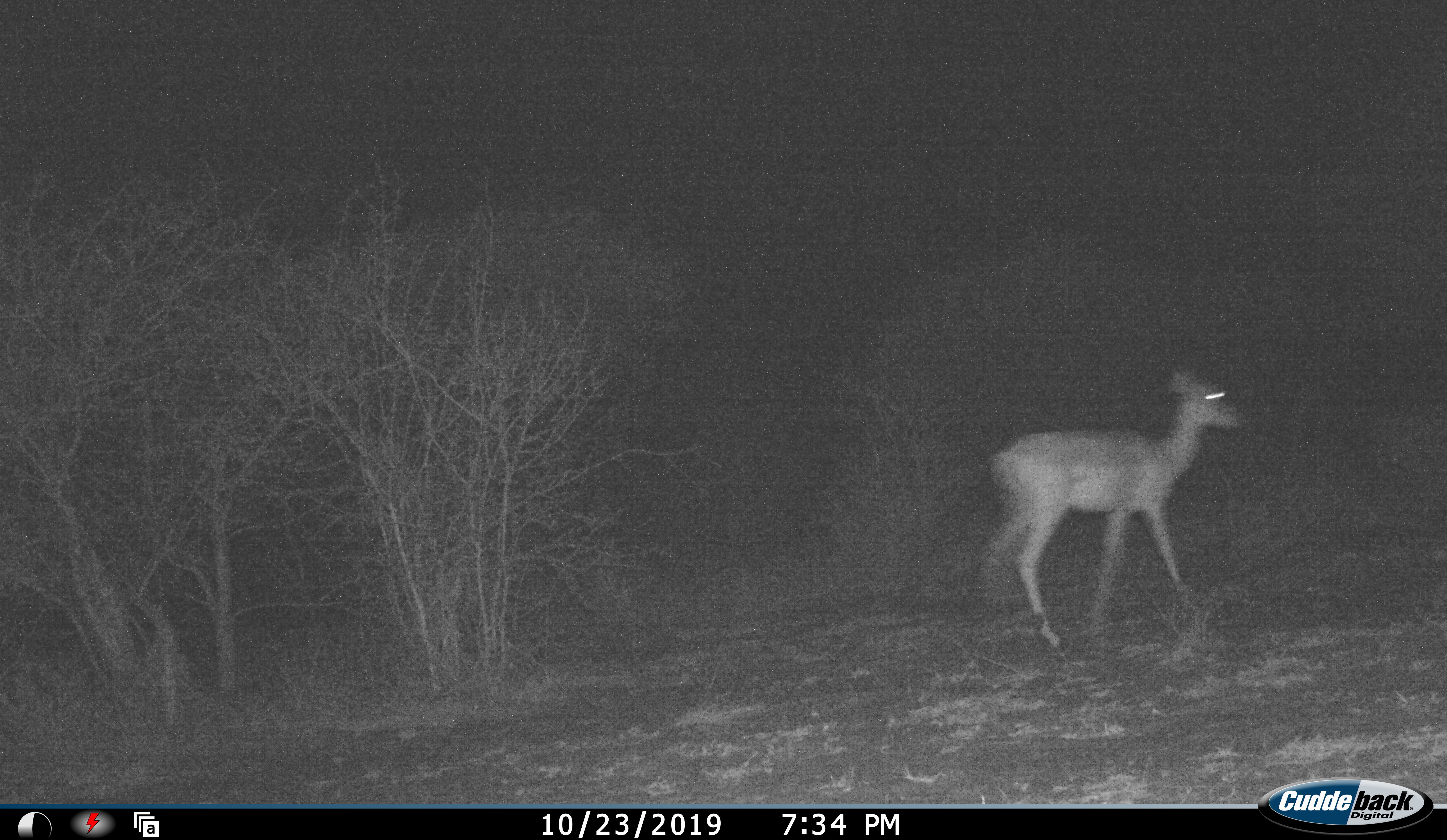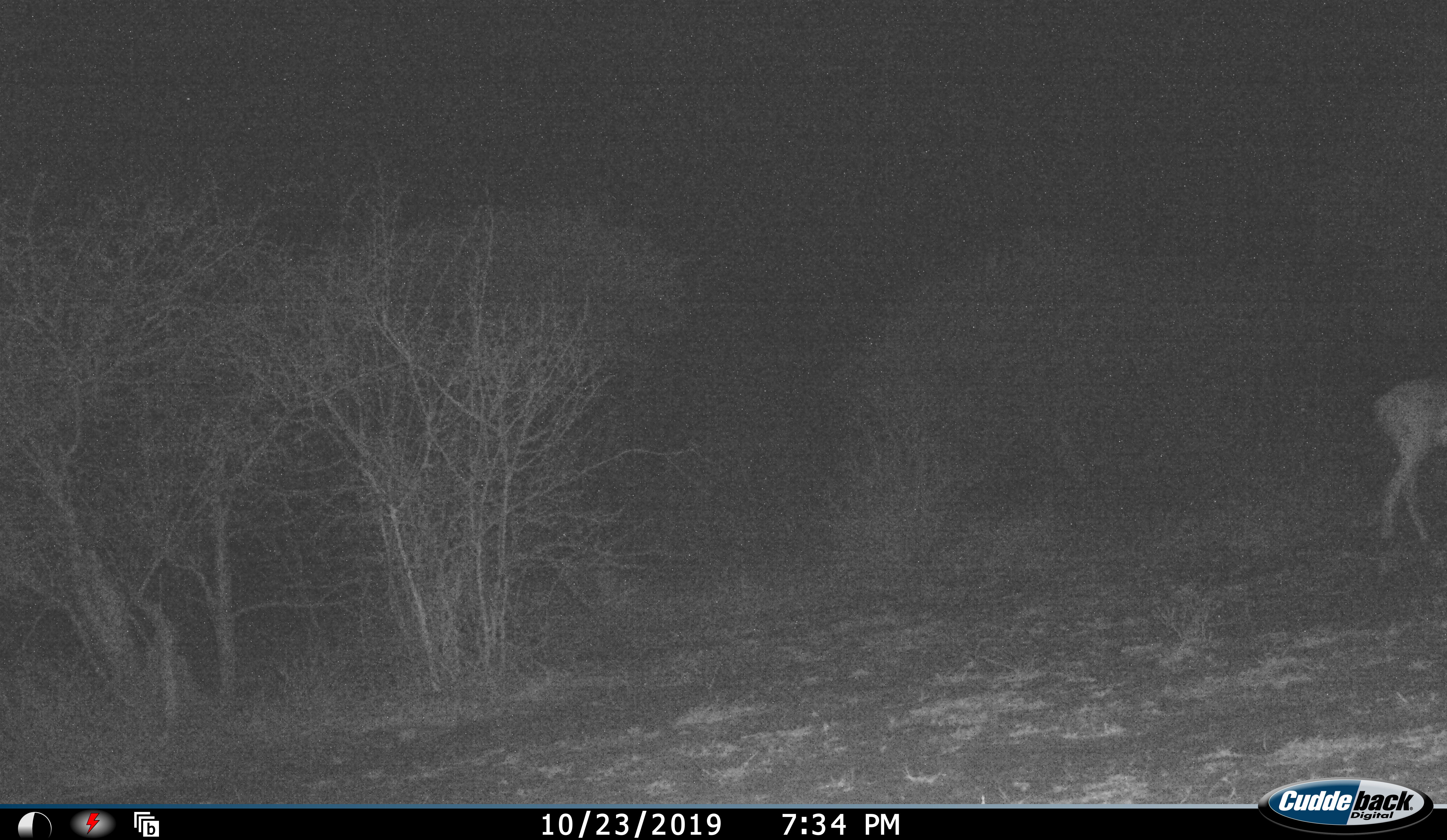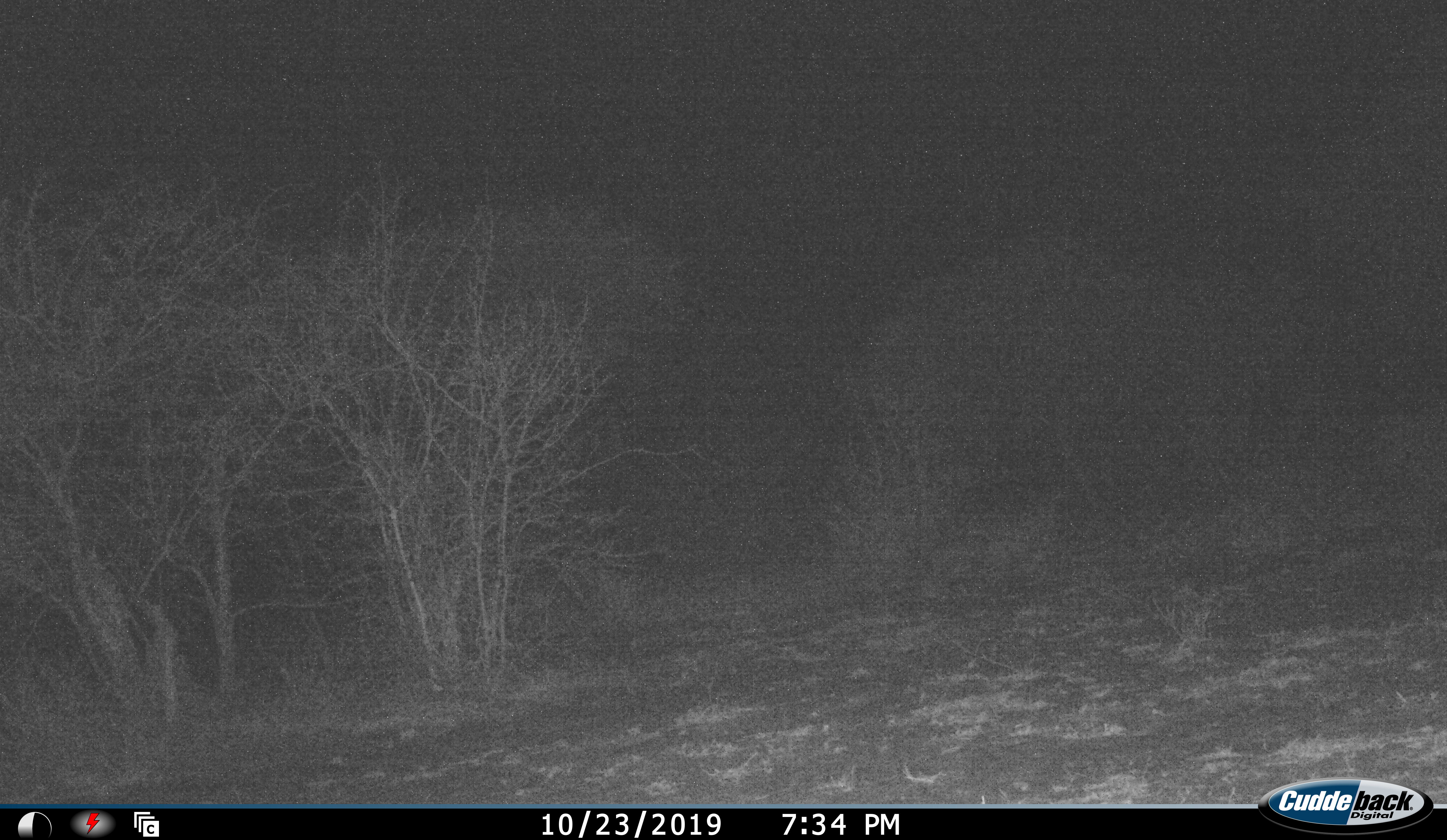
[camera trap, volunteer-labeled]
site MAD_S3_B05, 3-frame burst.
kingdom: Animalia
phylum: Chordata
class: Mammalia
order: Artiodactyla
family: Bovidae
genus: Aepyceros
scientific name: Aepyceros melampus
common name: impala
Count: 1.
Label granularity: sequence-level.